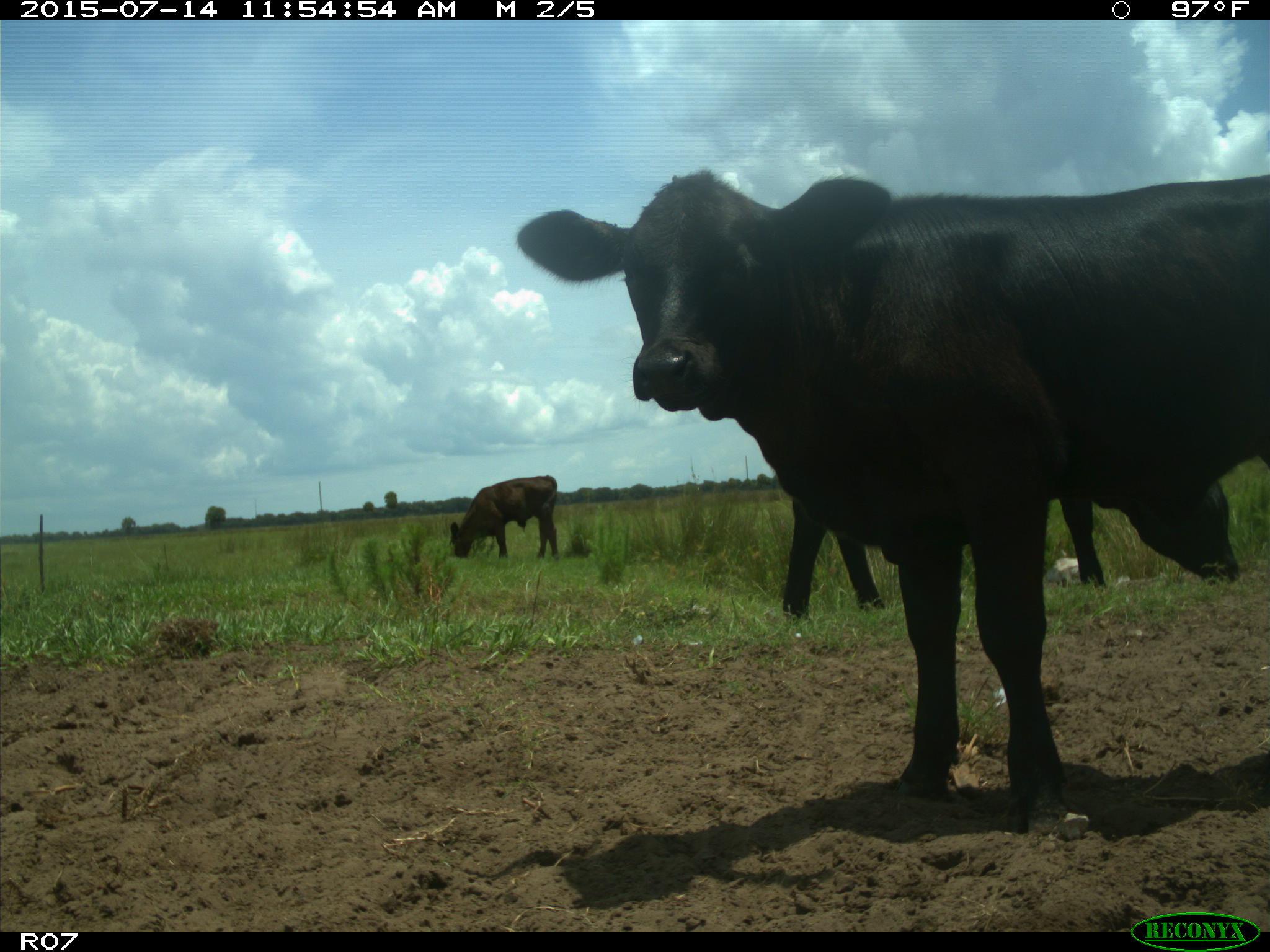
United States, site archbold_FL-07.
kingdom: Animalia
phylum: Chordata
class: Mammalia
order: Artiodactyla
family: Bovidae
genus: Bos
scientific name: Bos taurus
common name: domestic cow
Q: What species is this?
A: Bos taurus (domestic cow).